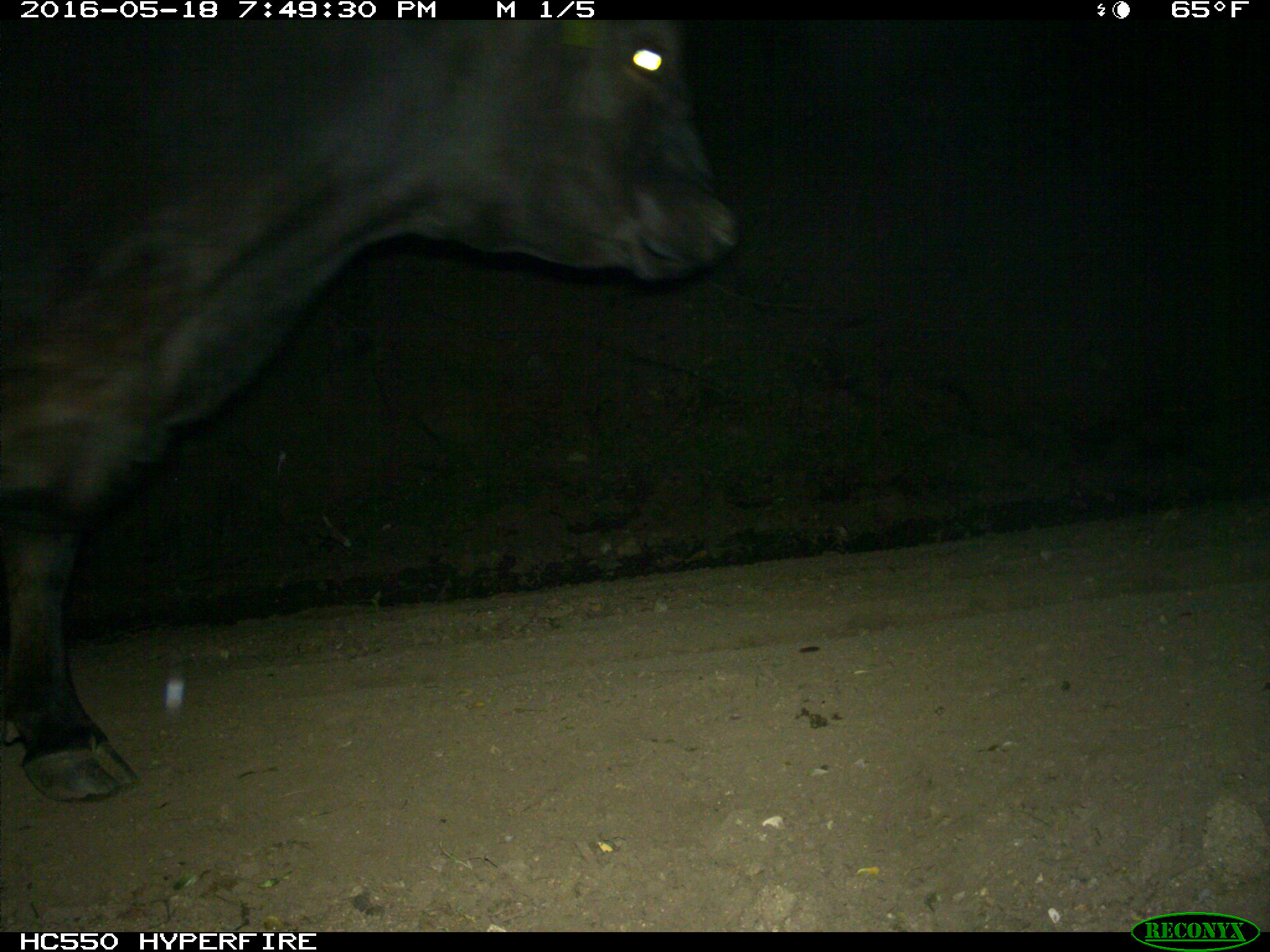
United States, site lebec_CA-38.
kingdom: Animalia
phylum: Chordata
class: Mammalia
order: Artiodactyla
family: Bovidae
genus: Bos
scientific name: Bos taurus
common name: domestic cow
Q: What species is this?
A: Bos taurus (domestic cow).